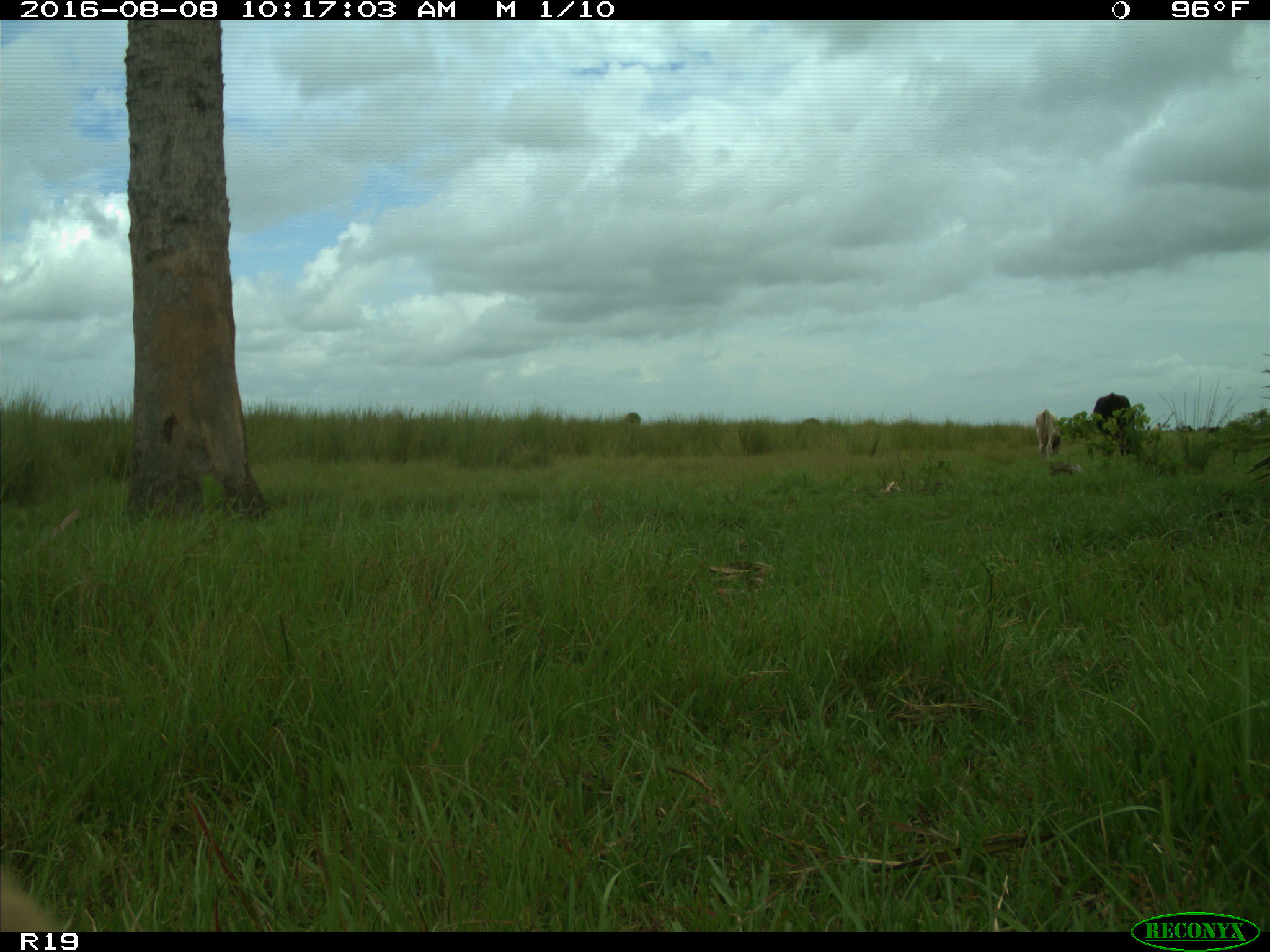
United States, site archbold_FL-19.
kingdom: Animalia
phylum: Chordata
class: Mammalia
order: Artiodactyla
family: Bovidae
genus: Bos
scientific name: Bos taurus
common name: domestic cow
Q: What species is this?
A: Bos taurus (domestic cow).